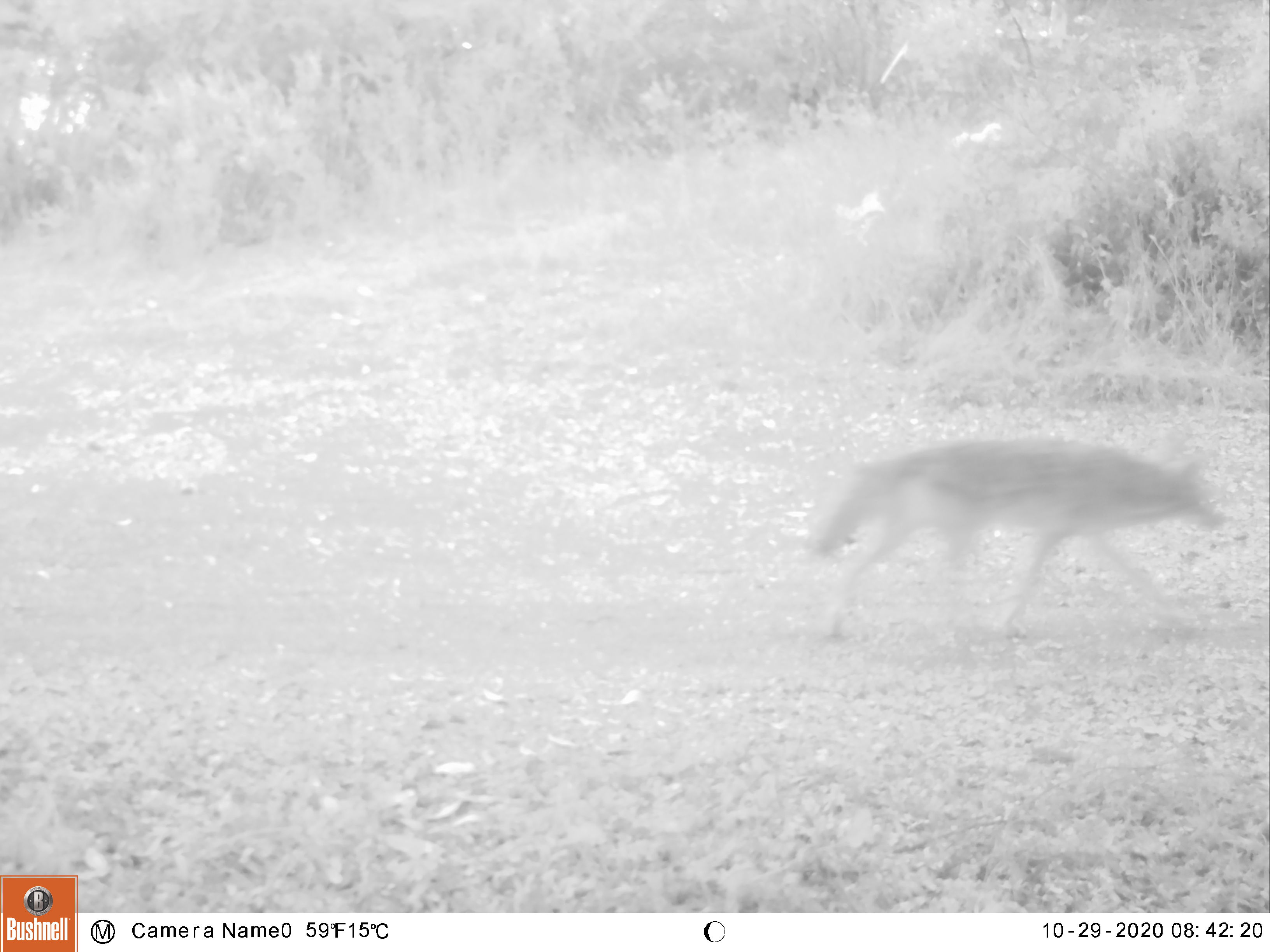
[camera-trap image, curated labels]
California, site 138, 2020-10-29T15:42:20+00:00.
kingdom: Animalia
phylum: Chordata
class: Mammalia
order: Carnivora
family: Canidae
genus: Canis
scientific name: Canis latrans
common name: coyote